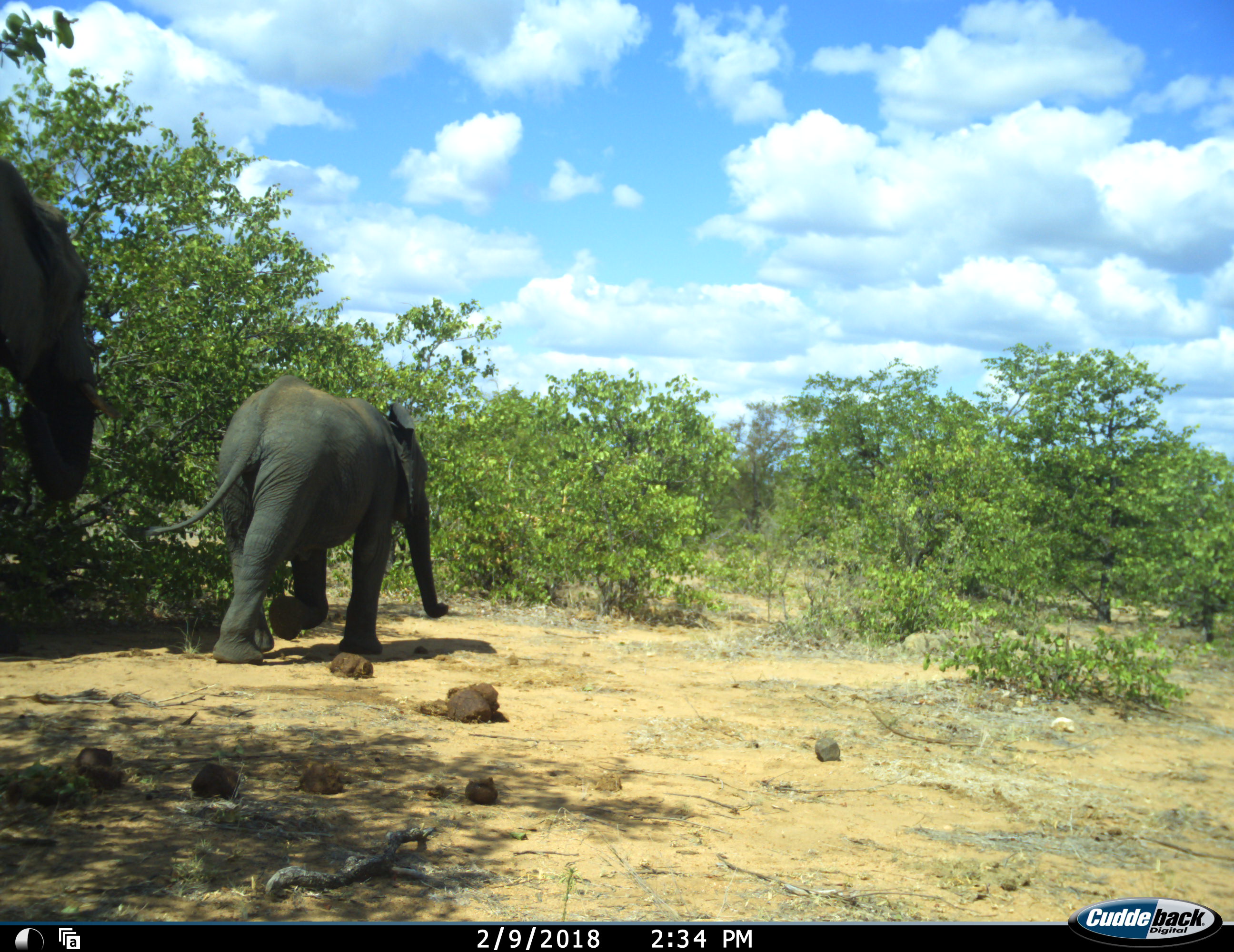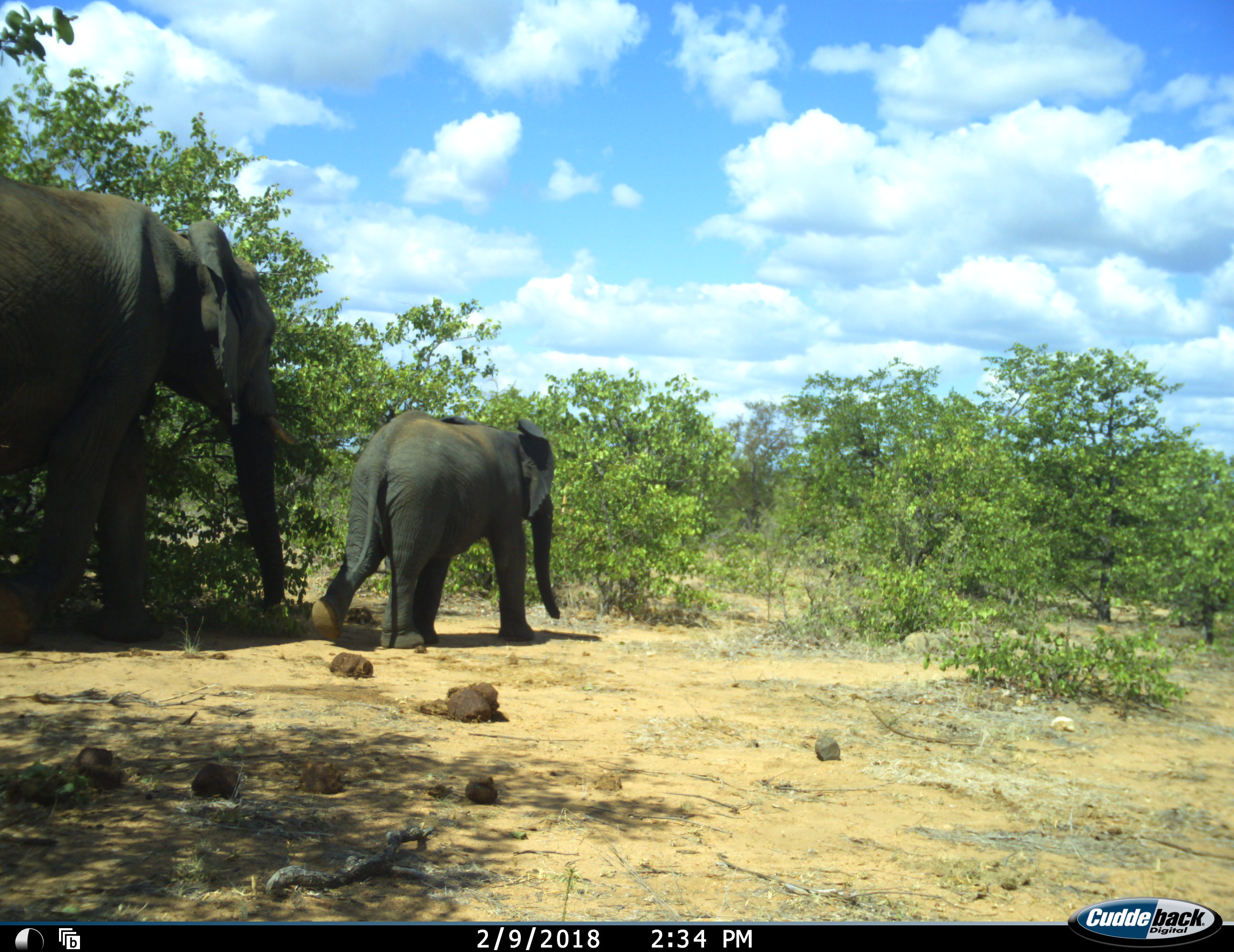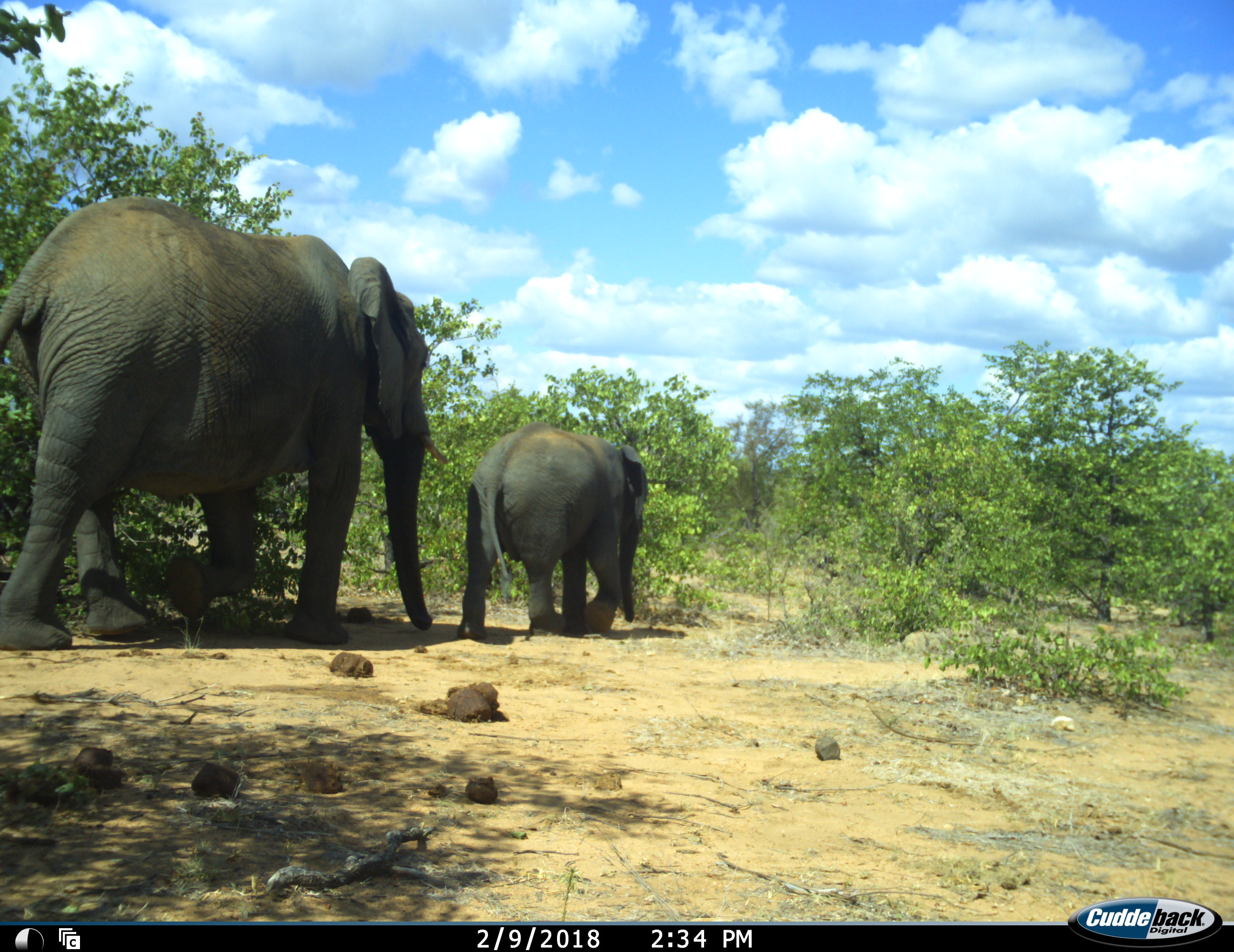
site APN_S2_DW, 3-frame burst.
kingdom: Animalia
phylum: Chordata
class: Mammalia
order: Proboscidea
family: Elephantidae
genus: Loxodonta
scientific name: Loxodonta africana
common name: african bush elephant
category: elephant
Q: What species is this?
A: Elephant (african bush elephant) (Loxodonta africana).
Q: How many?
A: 2.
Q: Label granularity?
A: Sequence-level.